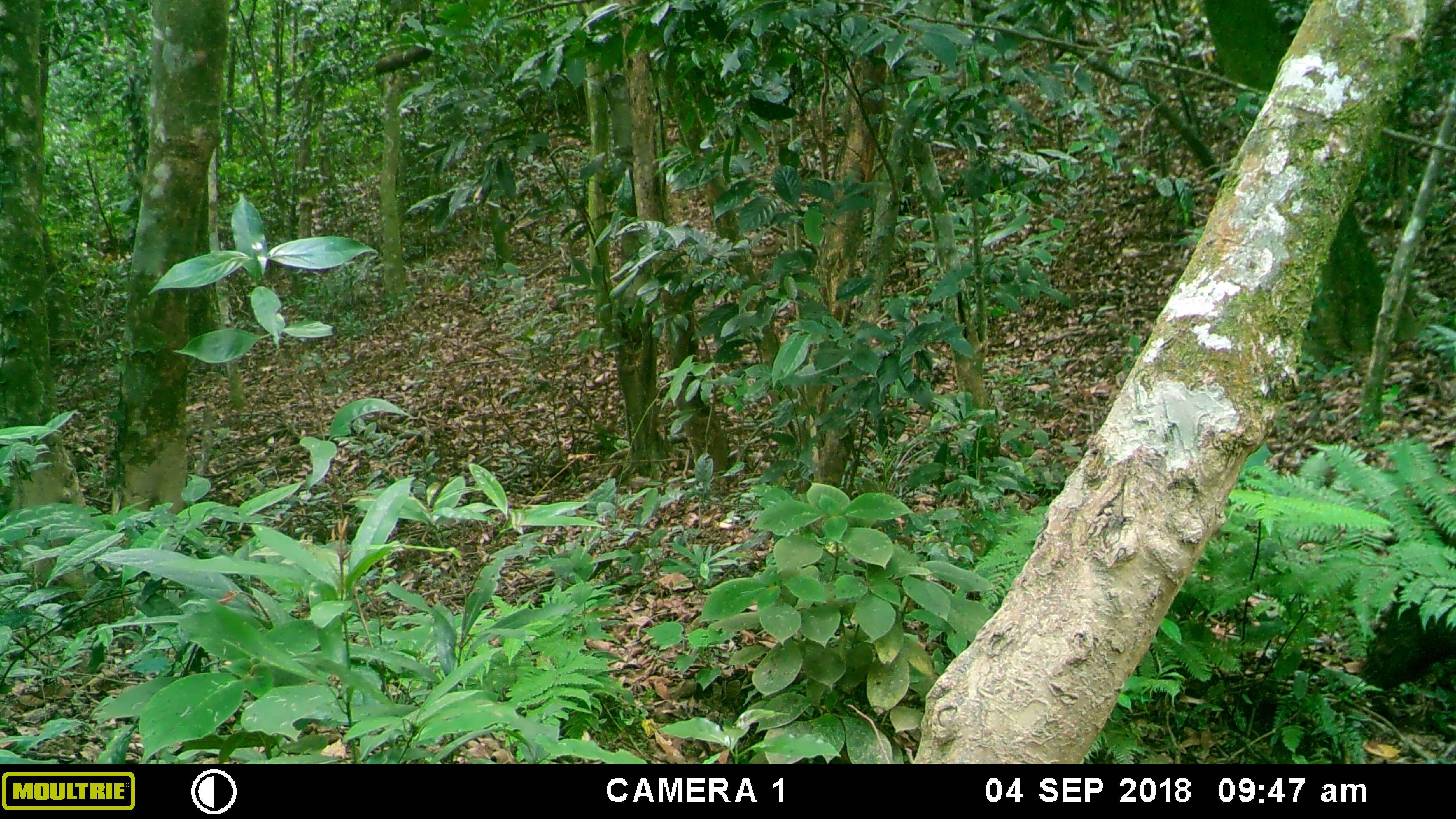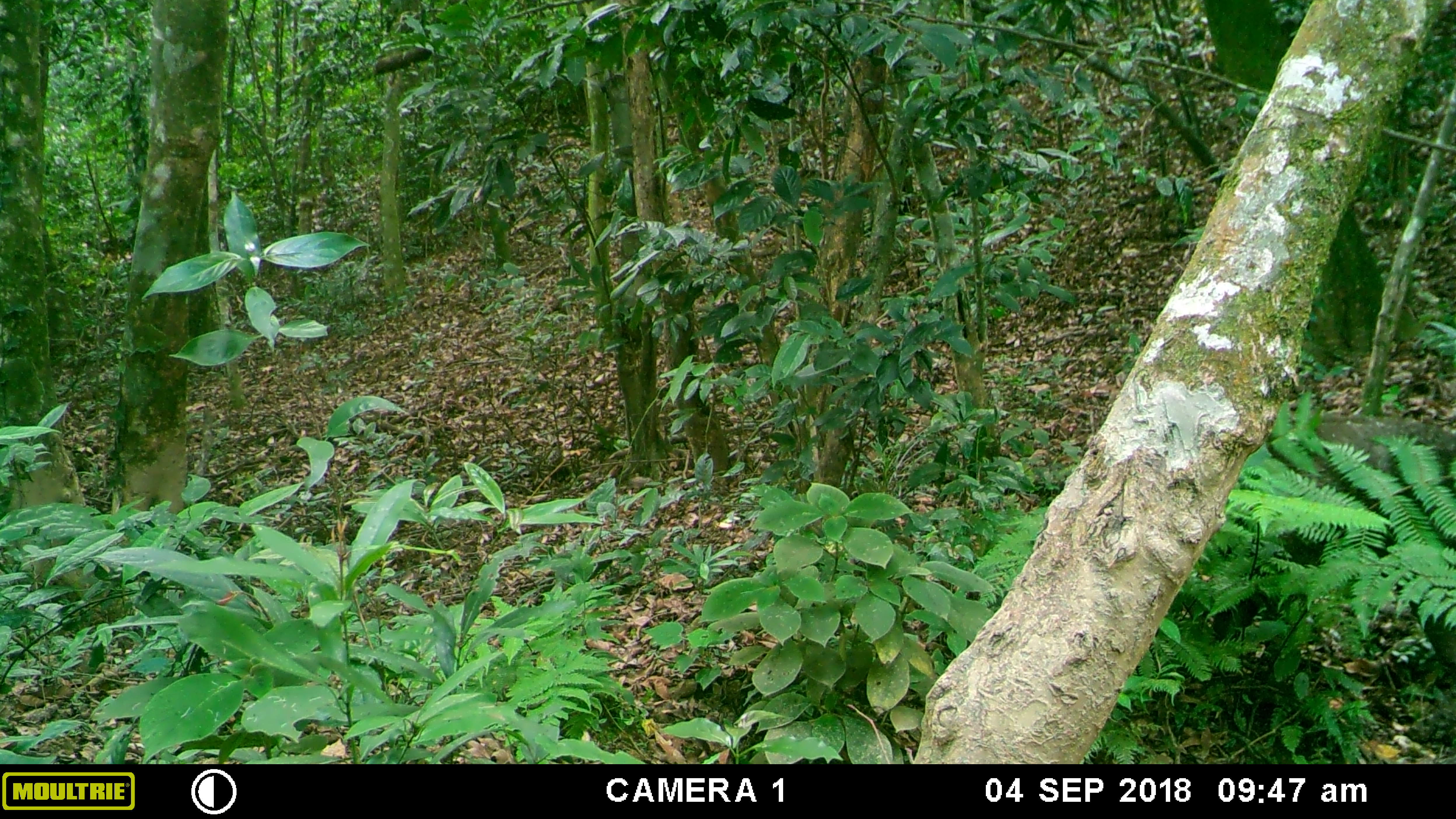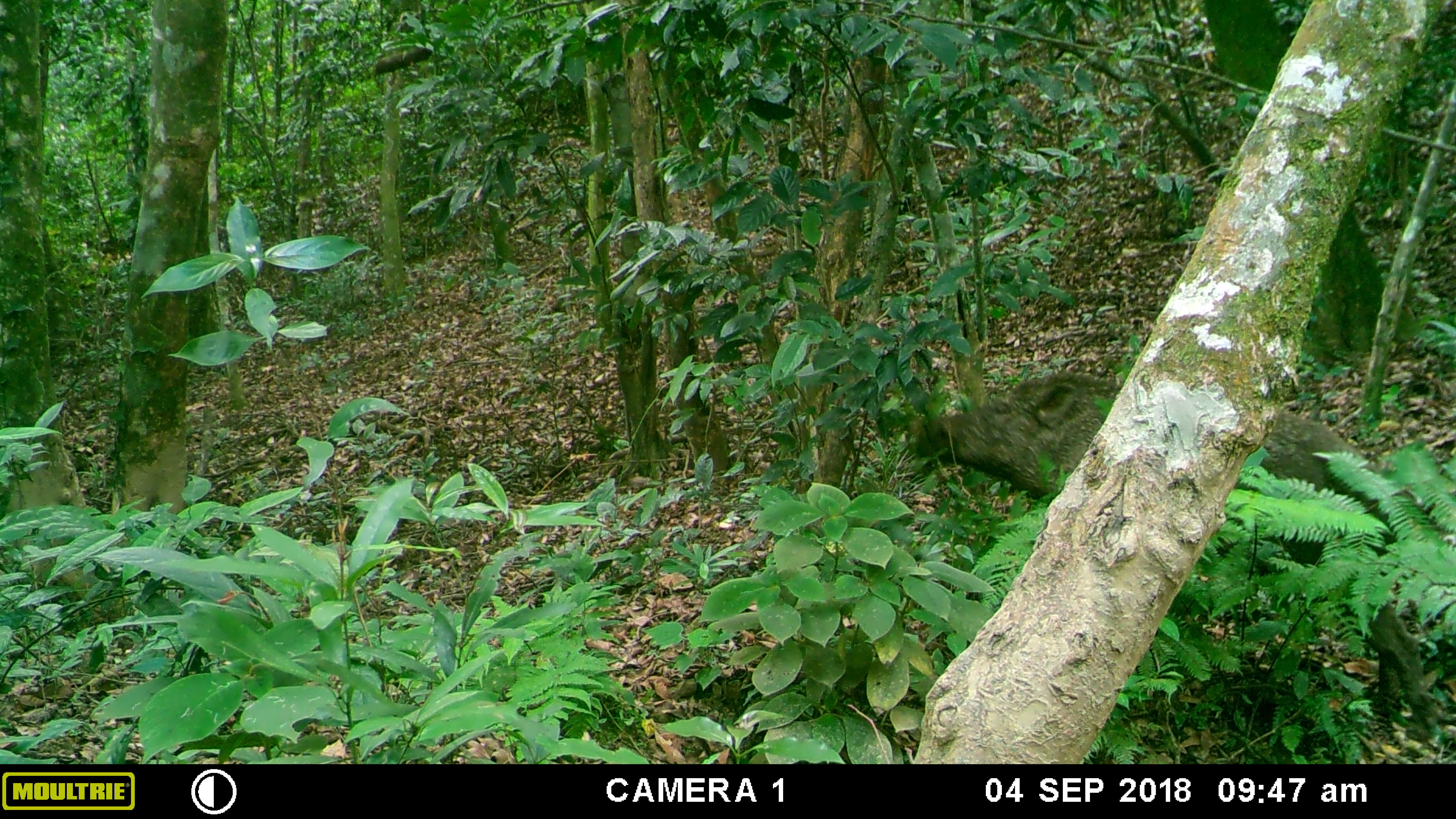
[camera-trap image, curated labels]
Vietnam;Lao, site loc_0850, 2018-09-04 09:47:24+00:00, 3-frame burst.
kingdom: Animalia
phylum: Chordata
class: Mammalia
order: Artiodactyla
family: Suidae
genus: Sus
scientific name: Sus scrofa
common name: eurasian wild pig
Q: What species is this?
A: Eurasian wild pig (Sus scrofa).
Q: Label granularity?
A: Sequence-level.